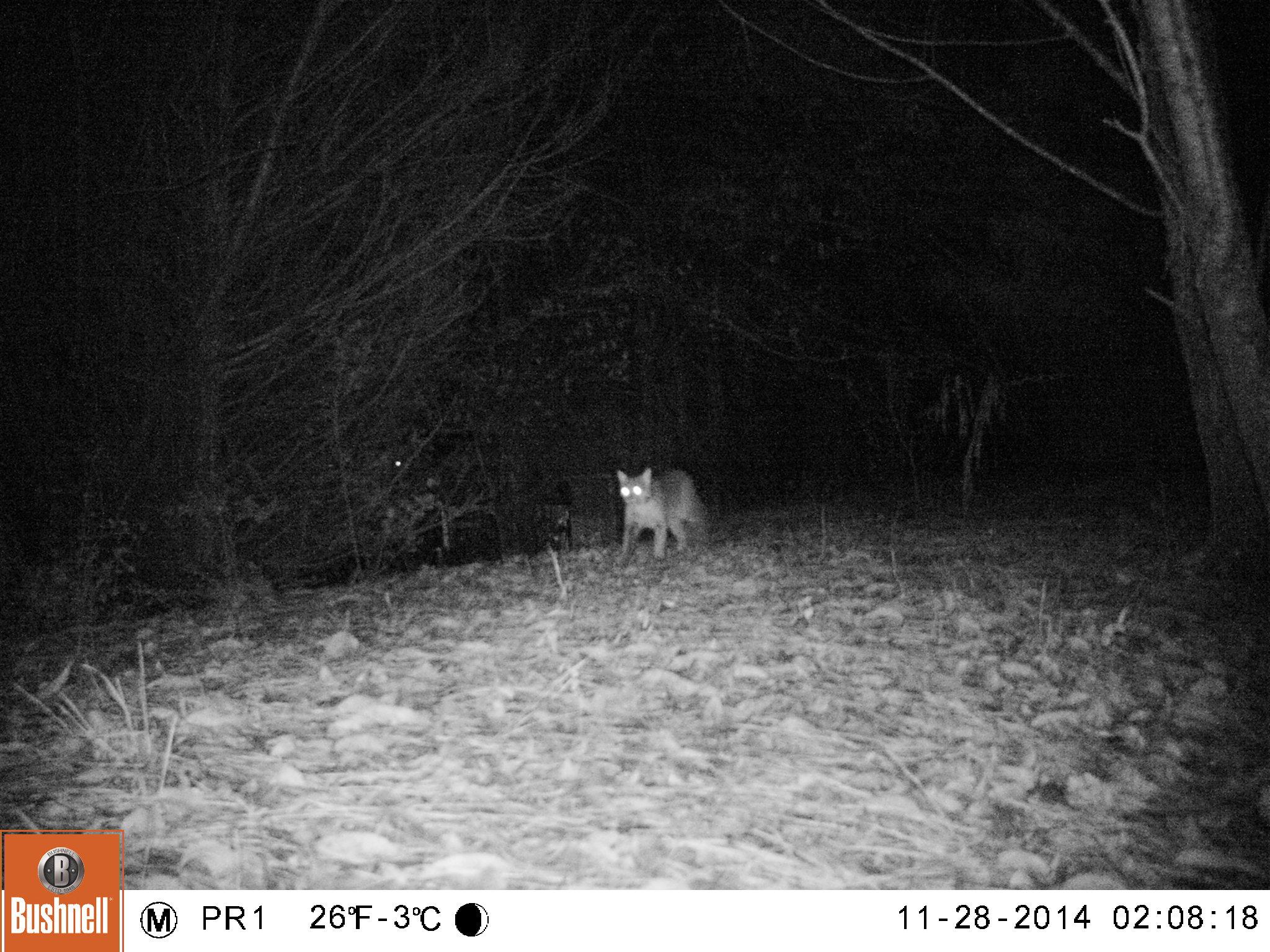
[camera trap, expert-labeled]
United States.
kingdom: Animalia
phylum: Chordata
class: Mammalia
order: Carnivora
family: Felidae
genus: Lynx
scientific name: Lynx rufus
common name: bobcat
Bobcat (Lynx rufus).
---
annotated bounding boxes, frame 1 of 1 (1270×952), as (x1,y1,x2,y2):
Bobcat: (607,464,707,563)